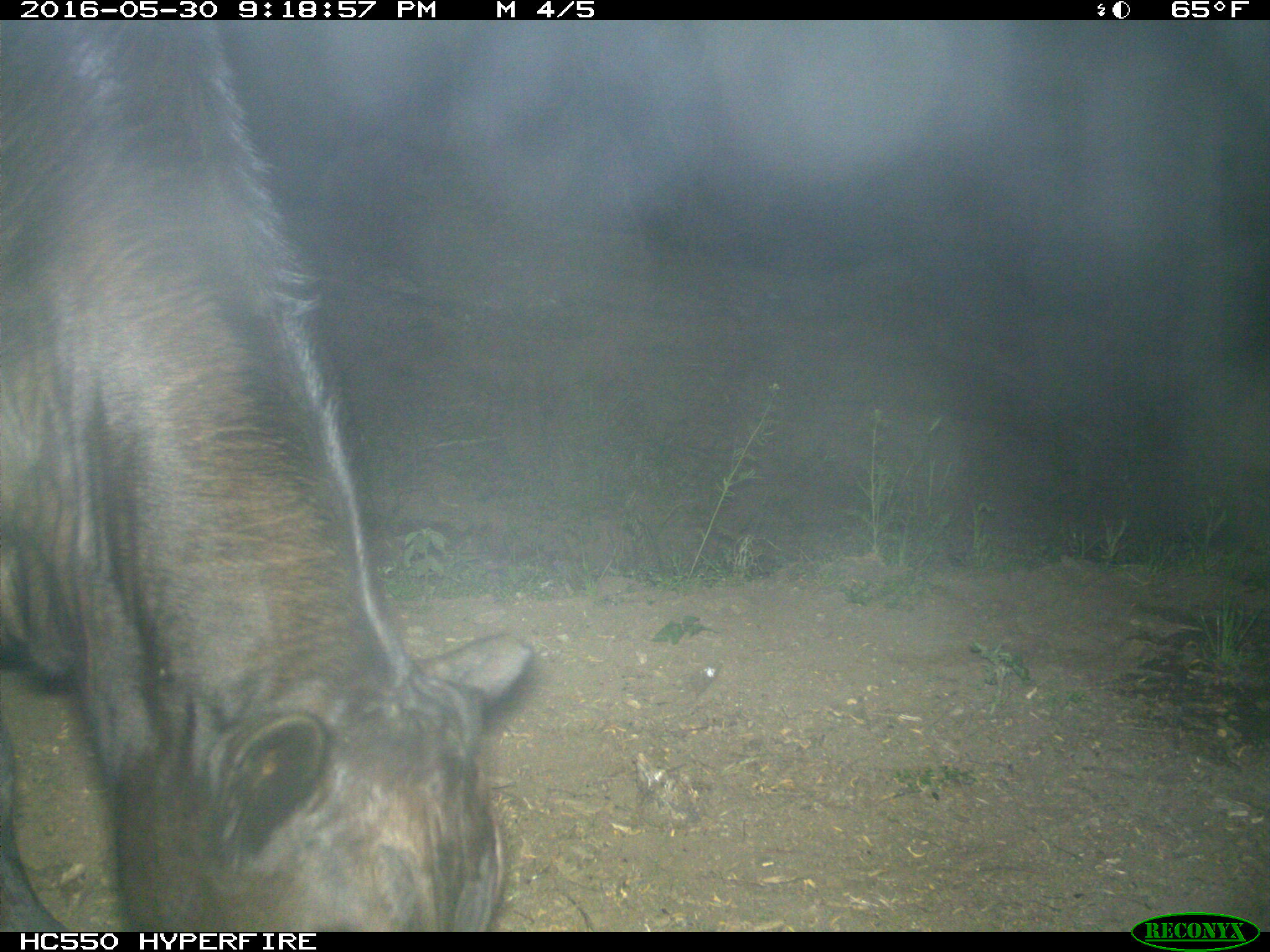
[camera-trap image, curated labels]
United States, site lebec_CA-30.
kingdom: Animalia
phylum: Chordata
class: Mammalia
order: Artiodactyla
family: Bovidae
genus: Bos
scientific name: Bos taurus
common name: domestic cow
Bos taurus (domestic cow).